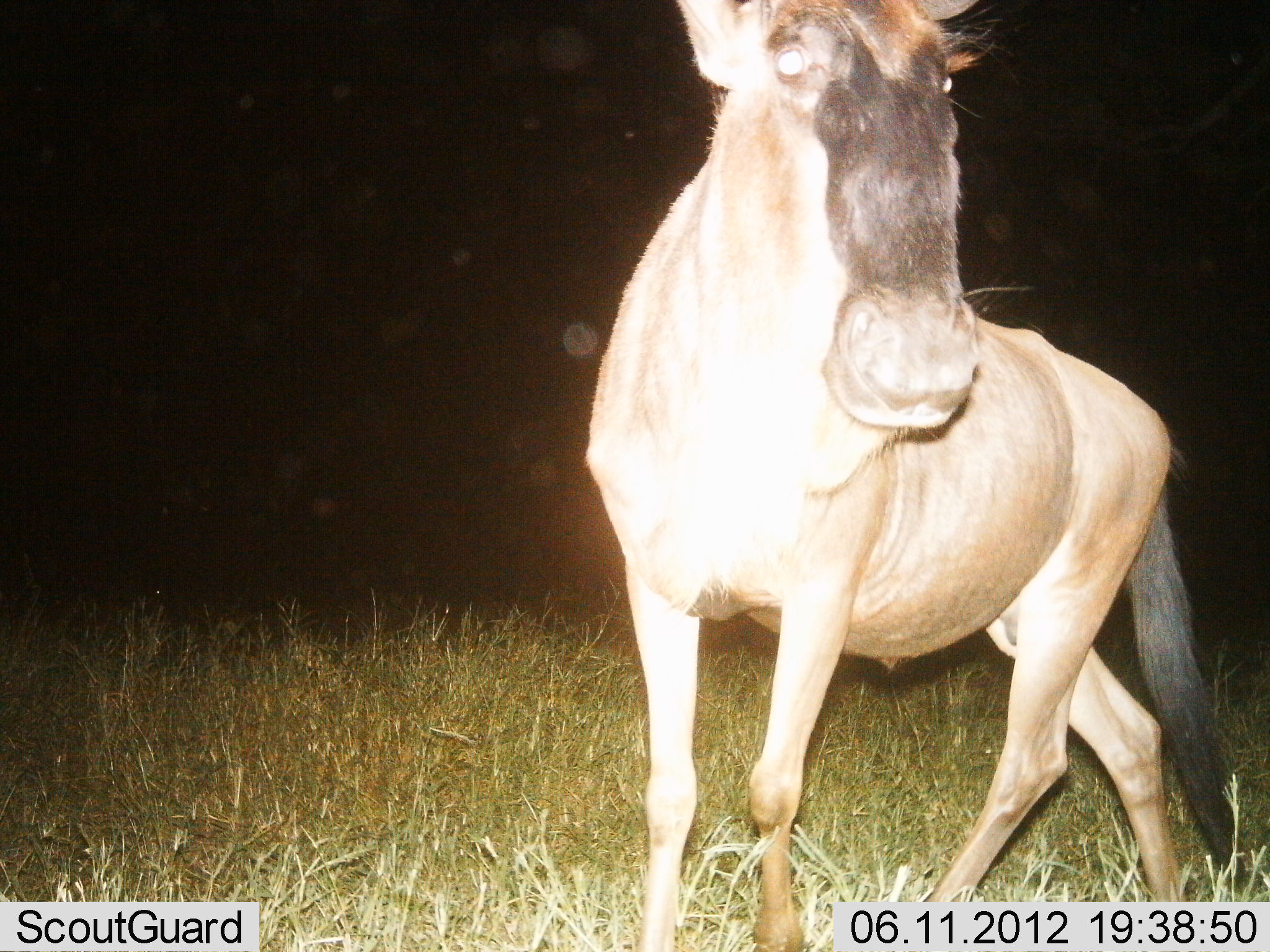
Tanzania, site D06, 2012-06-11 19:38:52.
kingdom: Animalia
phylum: Chordata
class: Mammalia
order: Artiodactyla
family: Bovidae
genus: Connochaetes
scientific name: Connochaetes taurinus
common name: blue wildebeest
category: wildebeest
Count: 1.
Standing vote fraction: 70%.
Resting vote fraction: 0%.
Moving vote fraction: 40%.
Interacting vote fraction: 0%.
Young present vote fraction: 0%.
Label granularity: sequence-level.